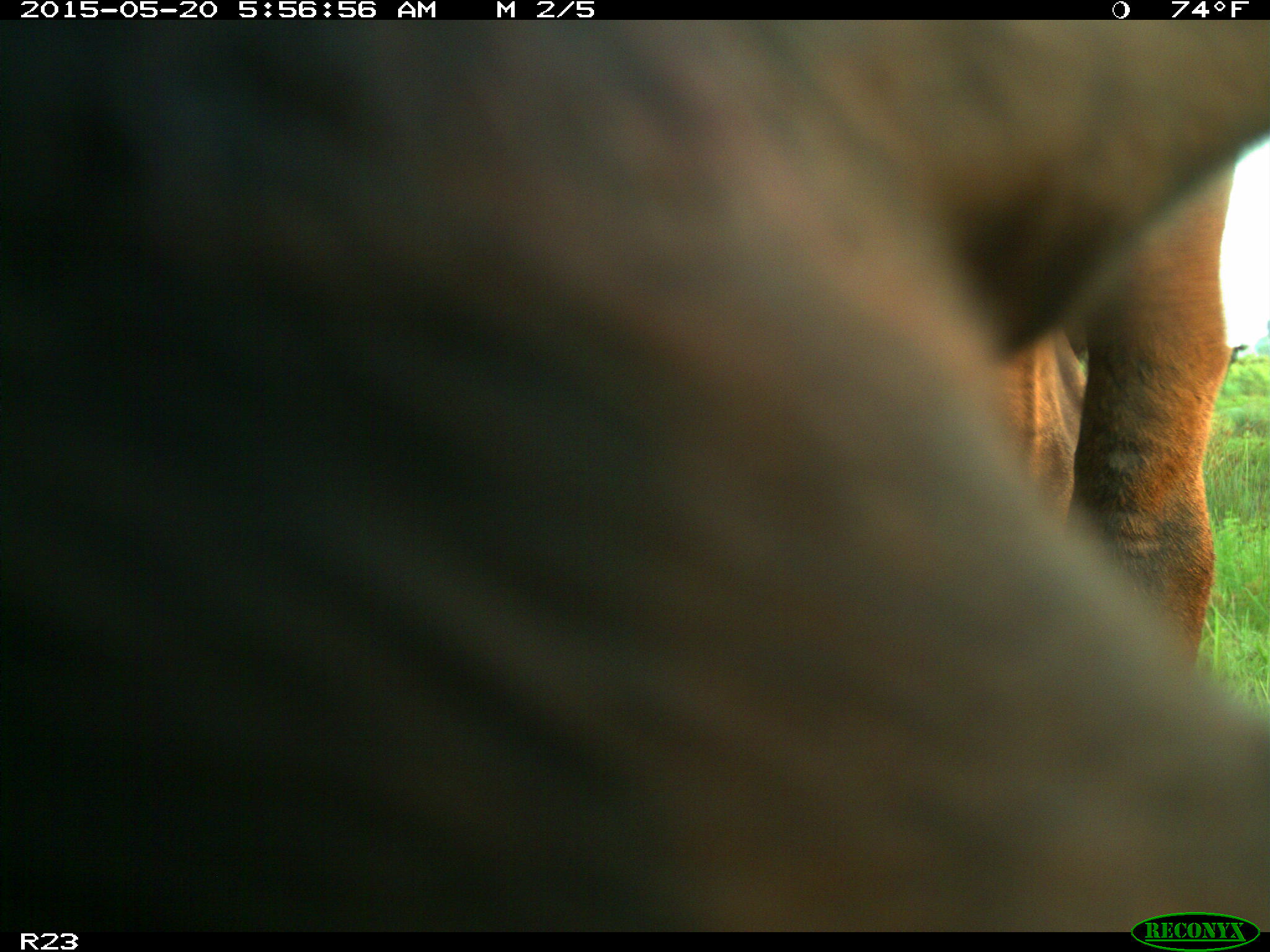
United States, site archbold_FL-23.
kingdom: Animalia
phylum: Chordata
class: Mammalia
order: Artiodactyla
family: Bovidae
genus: Bos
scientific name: Bos taurus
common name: domestic cow